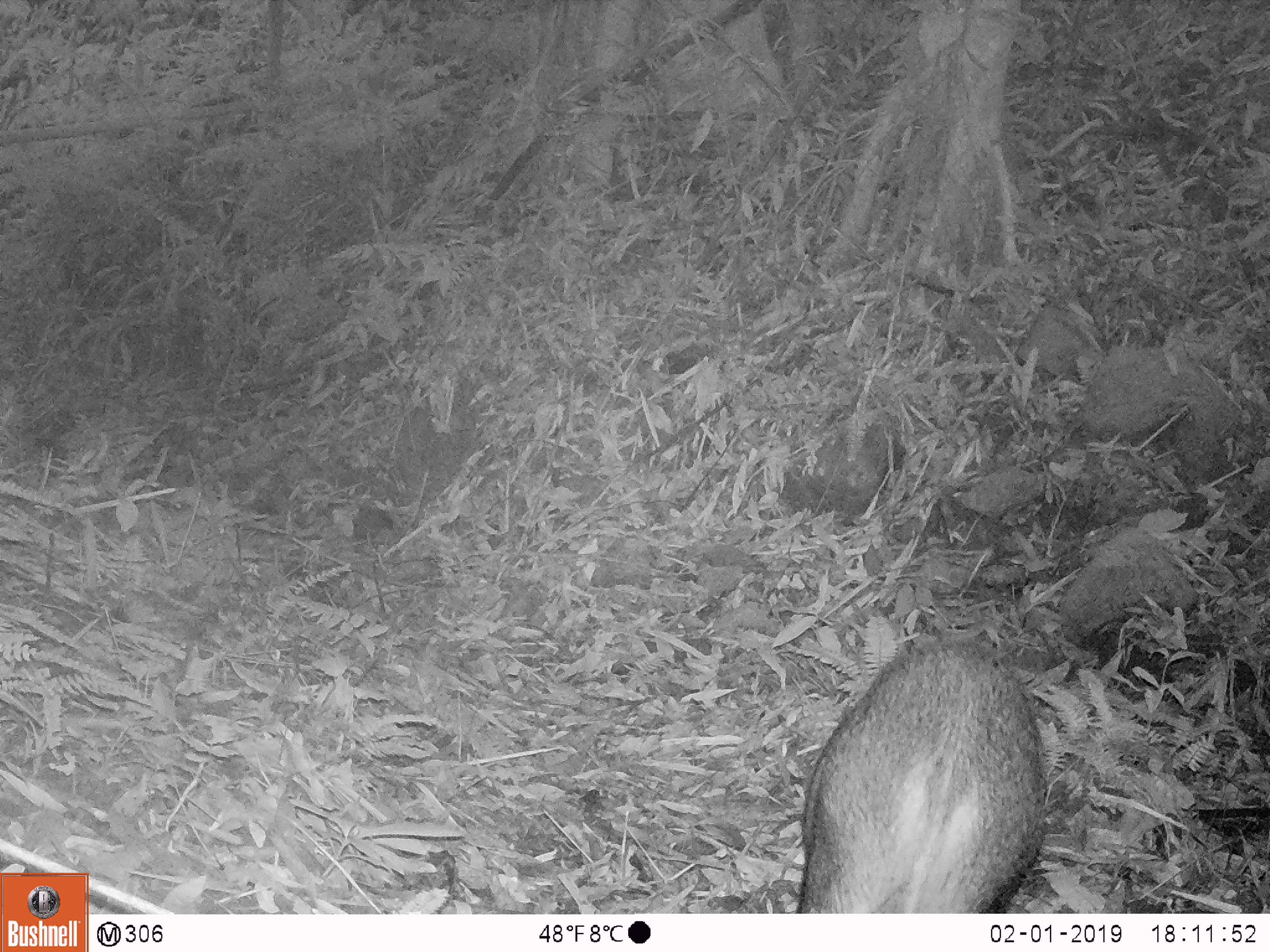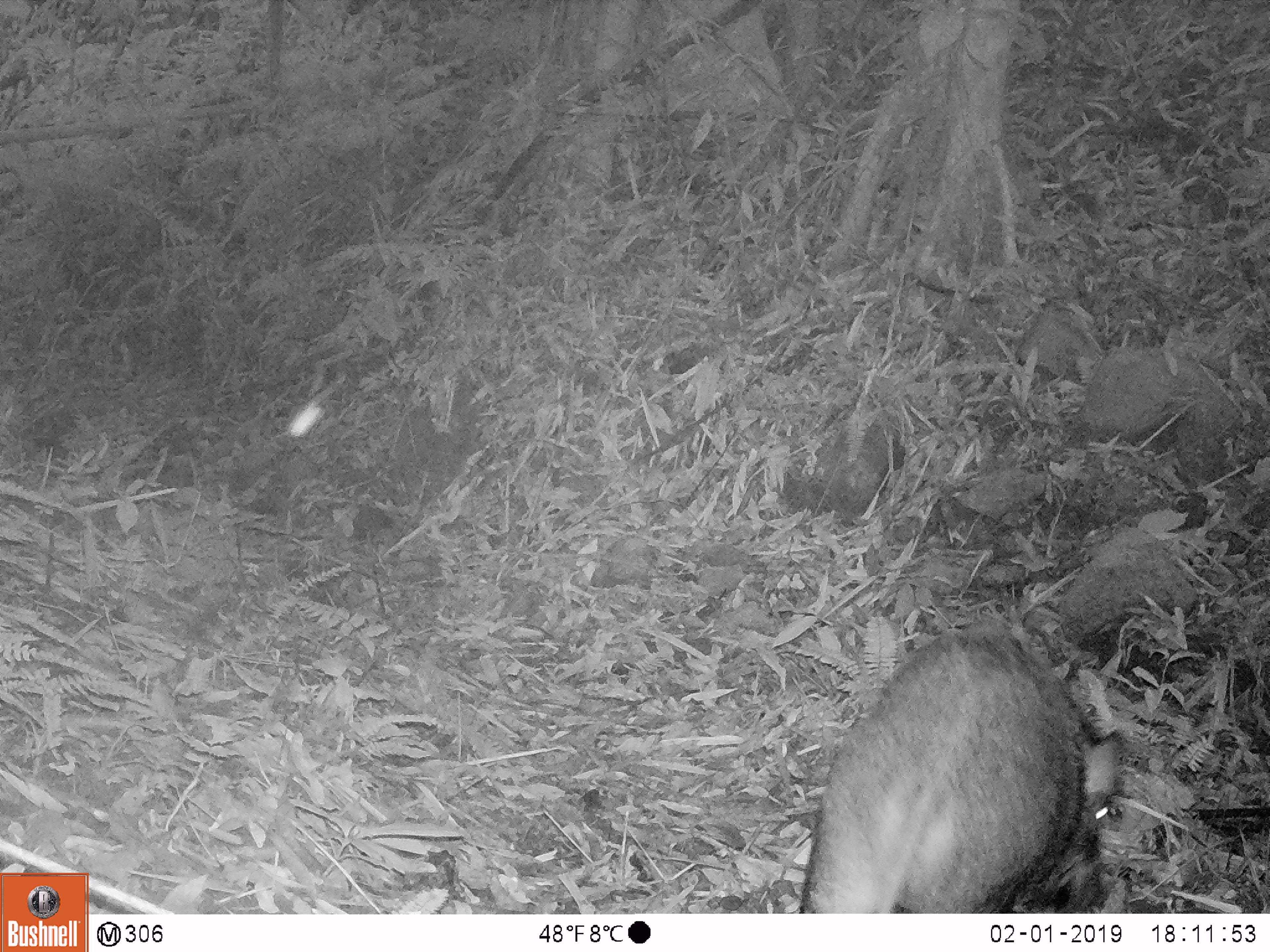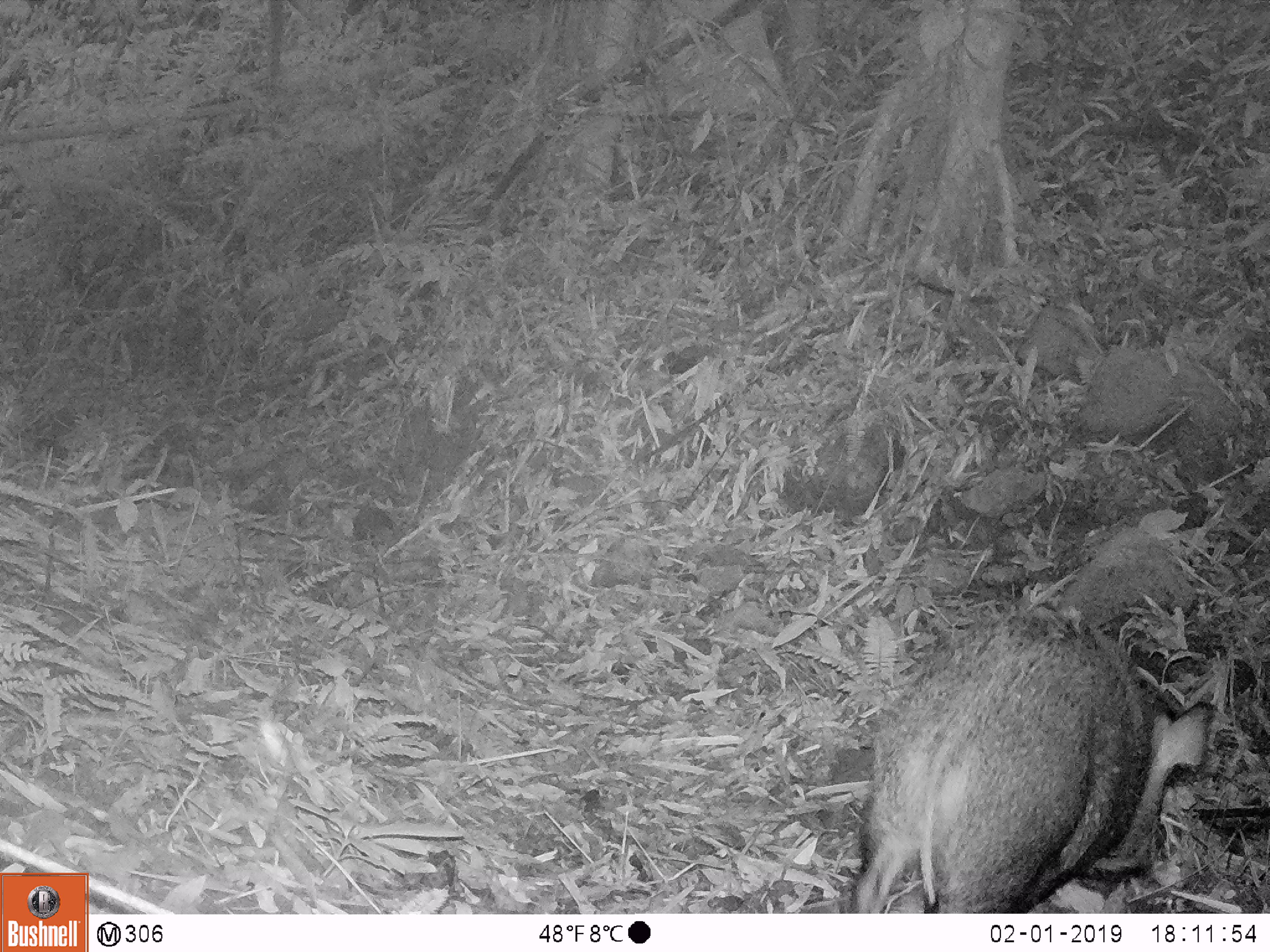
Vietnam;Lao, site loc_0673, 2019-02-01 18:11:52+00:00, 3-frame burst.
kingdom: Animalia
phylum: Chordata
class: Mammalia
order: Artiodactyla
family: Suidae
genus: Sus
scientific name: Sus scrofa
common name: eurasian wild pig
Eurasian wild pig (Sus scrofa). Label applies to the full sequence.